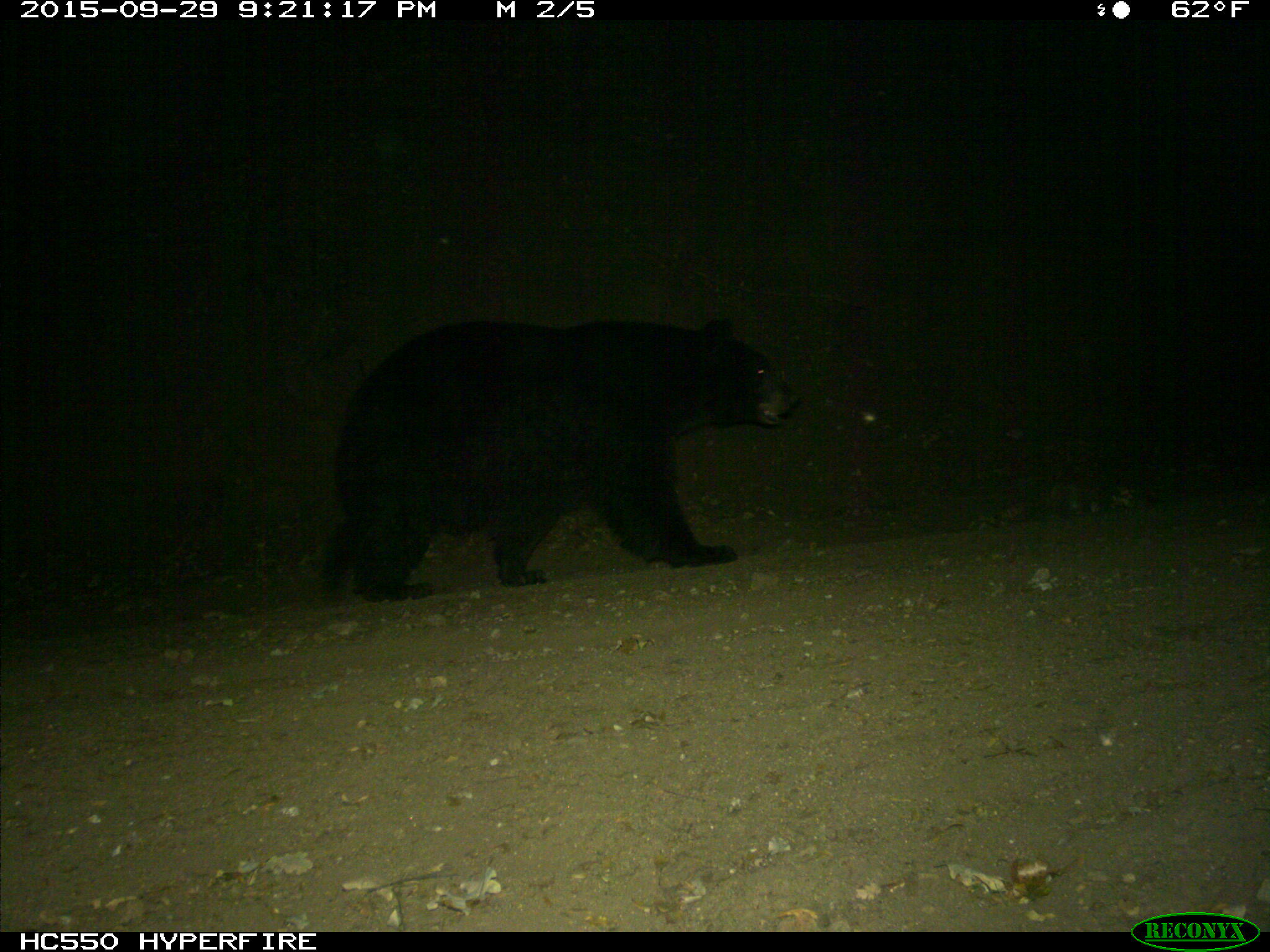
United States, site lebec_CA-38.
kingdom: Animalia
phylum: Chordata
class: Mammalia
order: Carnivora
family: Ursidae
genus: Ursus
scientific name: Ursus americanus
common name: american black bear